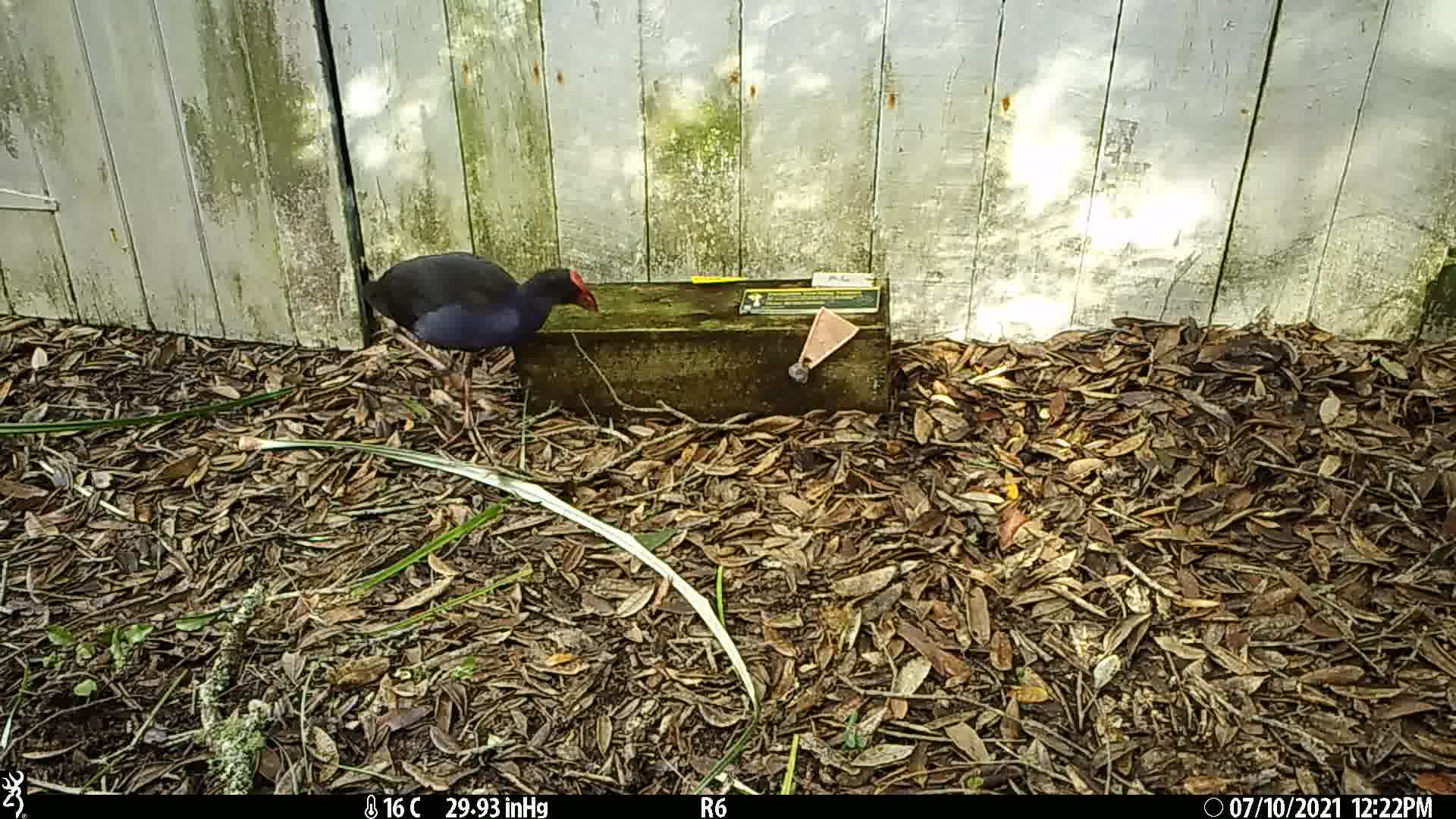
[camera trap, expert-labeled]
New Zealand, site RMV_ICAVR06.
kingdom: Animalia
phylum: Chordata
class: Aves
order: Gruiformes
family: Rallidae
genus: Porphyrio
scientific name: Porphyrio melanotus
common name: australasian swamphen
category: pukeko